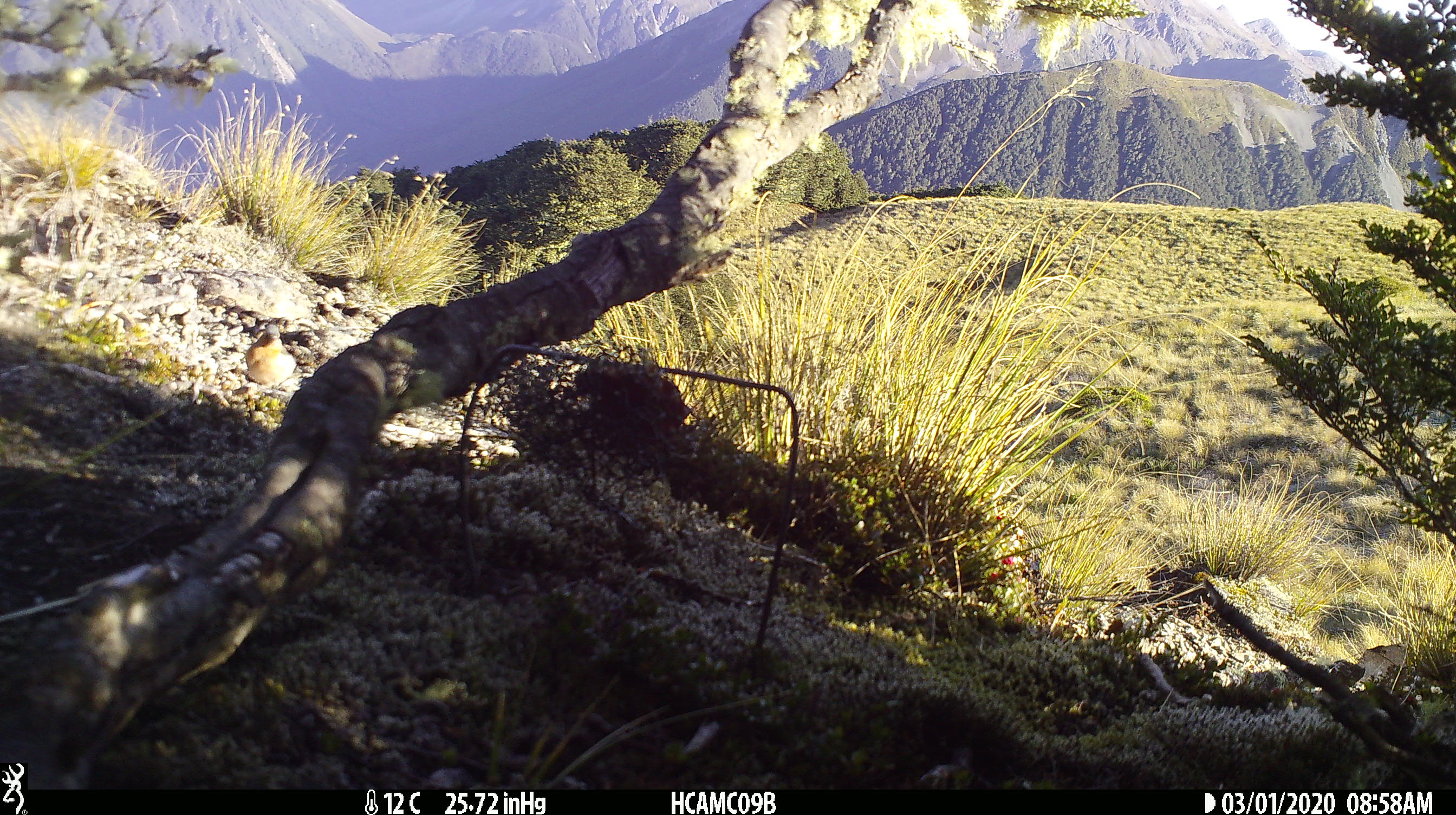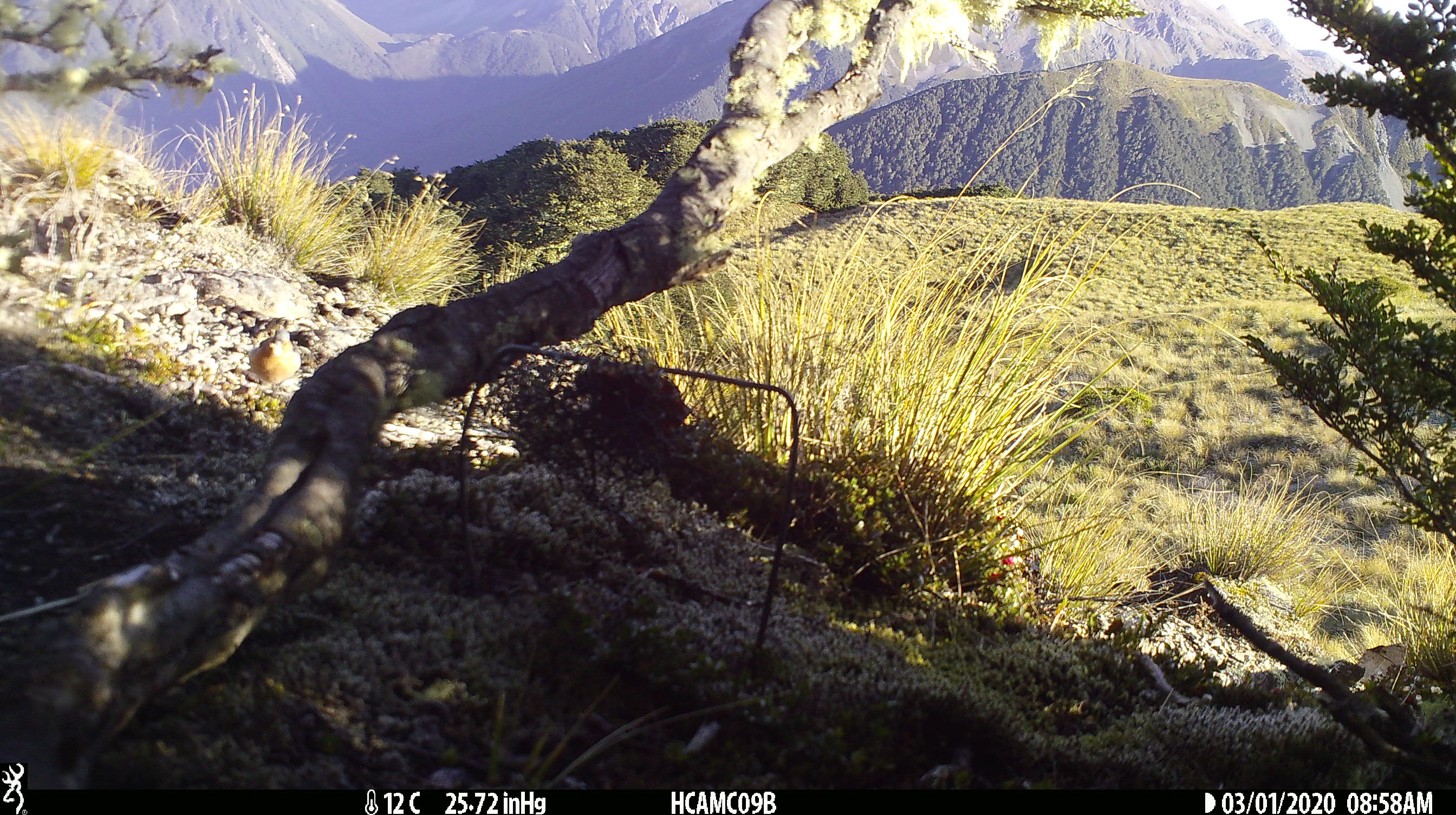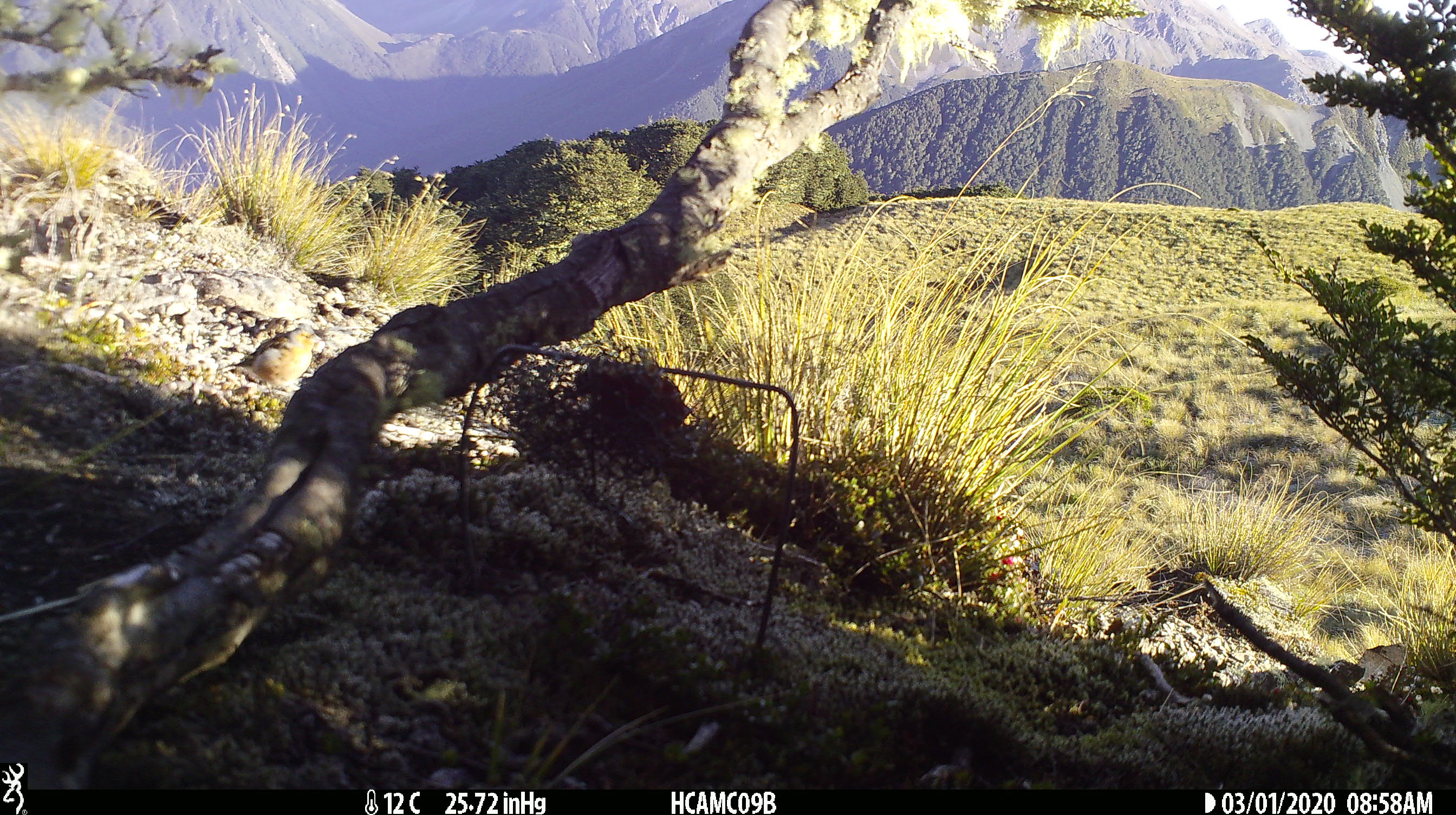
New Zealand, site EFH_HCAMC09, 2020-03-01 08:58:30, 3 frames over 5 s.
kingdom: Animalia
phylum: Chordata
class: Aves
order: Passeriformes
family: Fringillidae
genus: Fringilla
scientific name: Fringilla coelebs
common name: common chaffinch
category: chaffinch